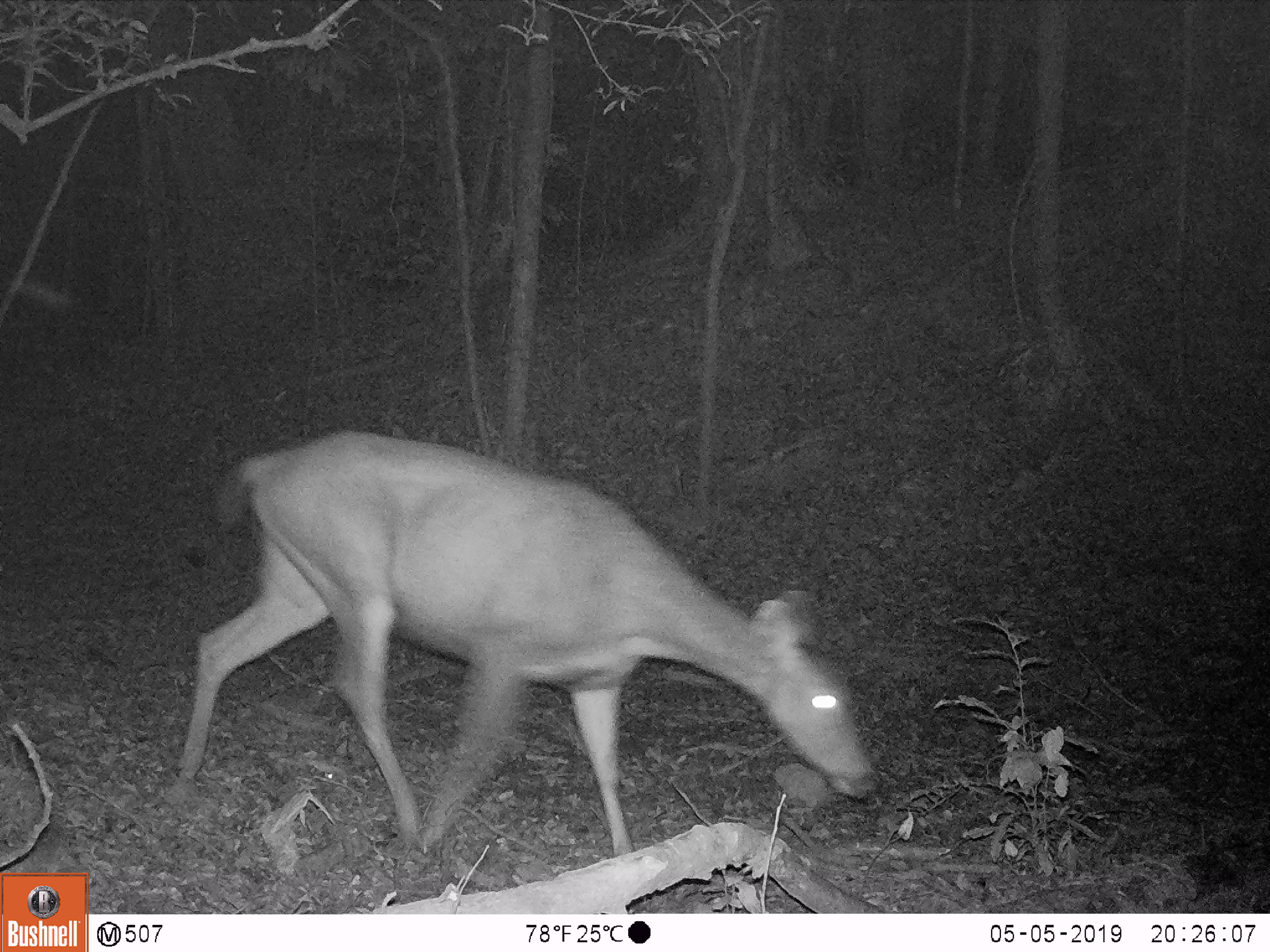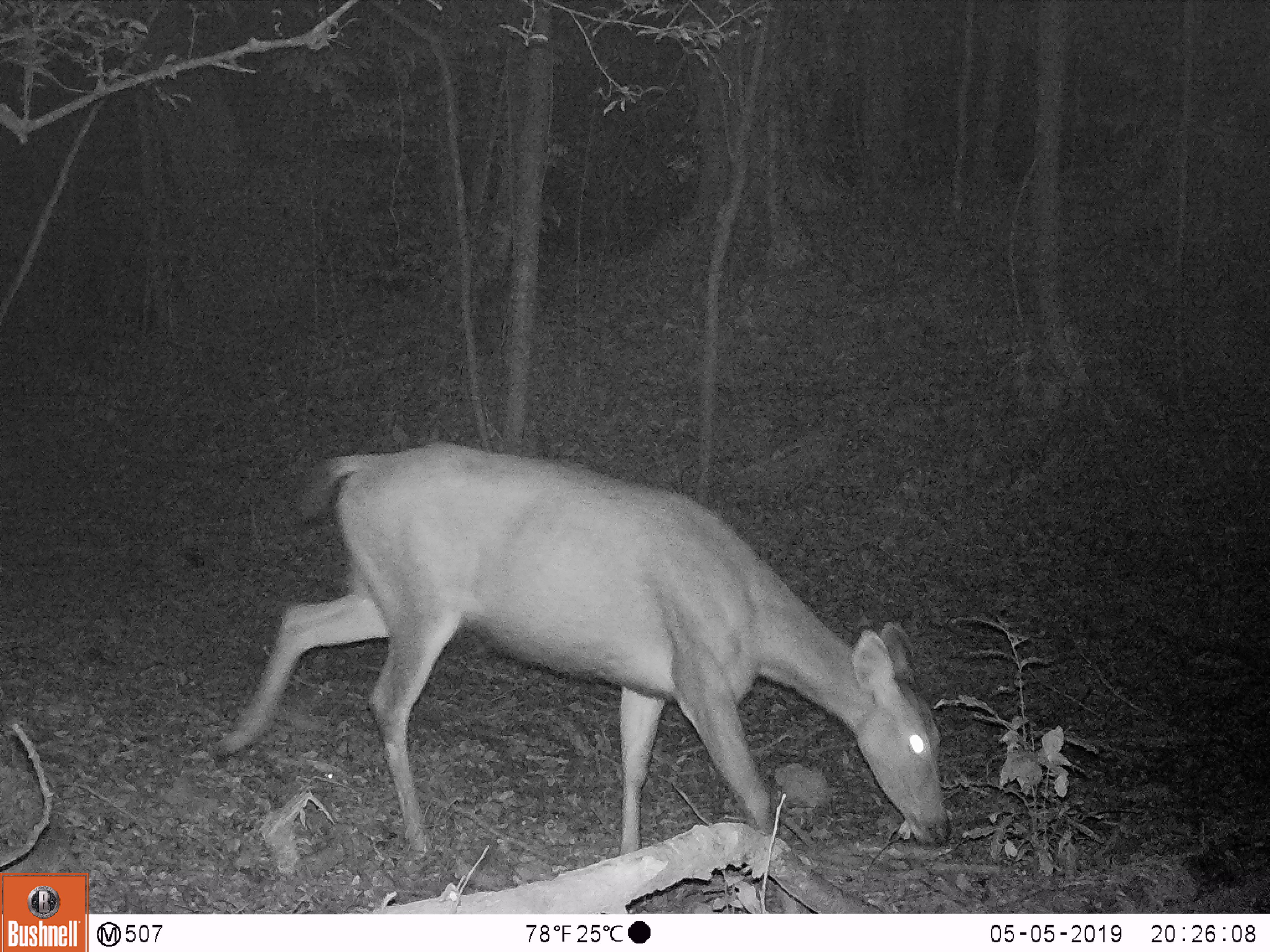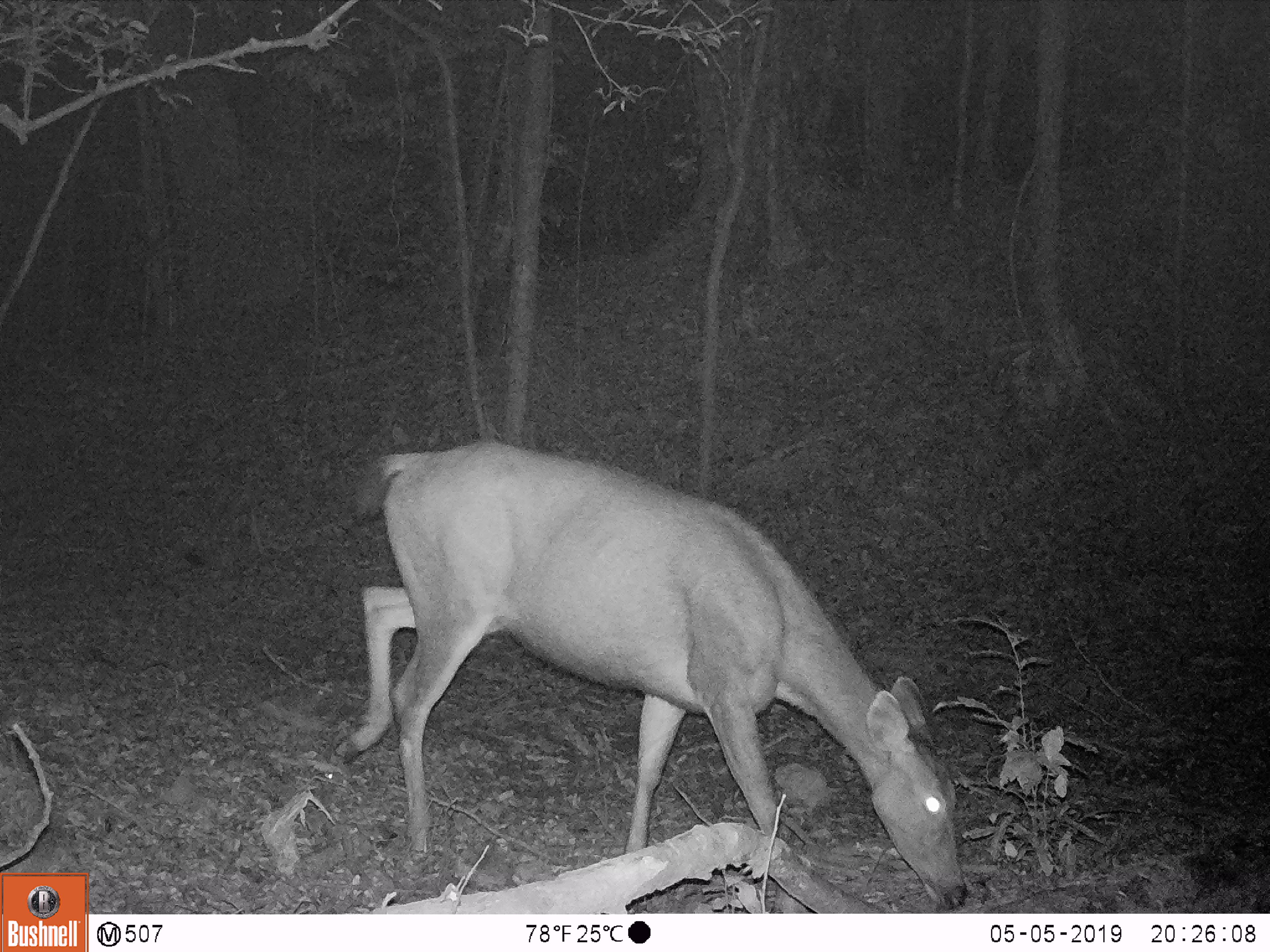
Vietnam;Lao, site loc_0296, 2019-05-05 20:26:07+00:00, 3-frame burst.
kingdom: Animalia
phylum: Chordata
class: Mammalia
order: Artiodactyla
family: Cervidae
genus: Rusa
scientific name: Rusa unicolor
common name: sambar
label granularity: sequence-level